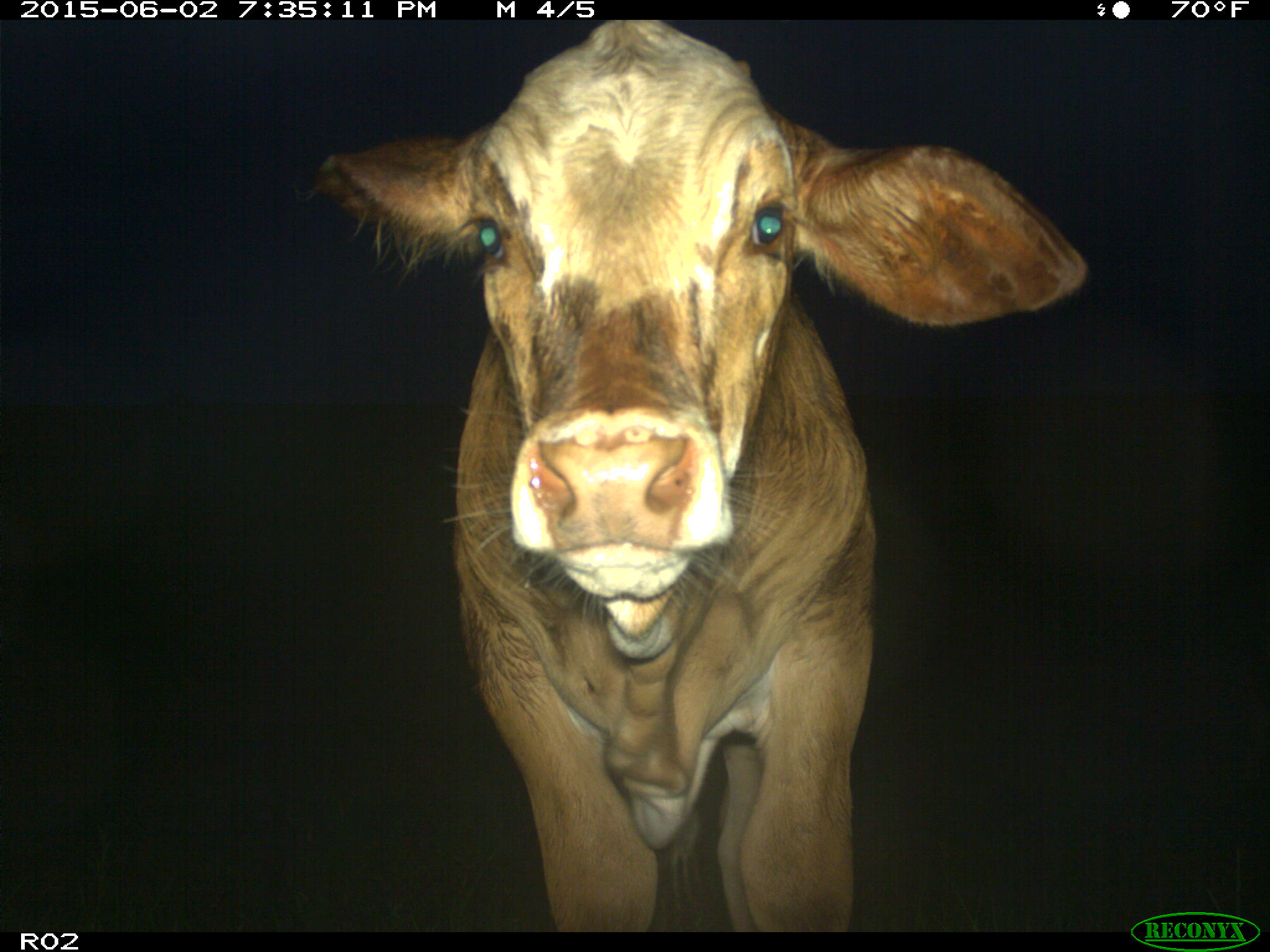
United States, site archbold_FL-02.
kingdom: Animalia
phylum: Chordata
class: Mammalia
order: Artiodactyla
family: Bovidae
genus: Bos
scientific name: Bos taurus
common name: domestic cow